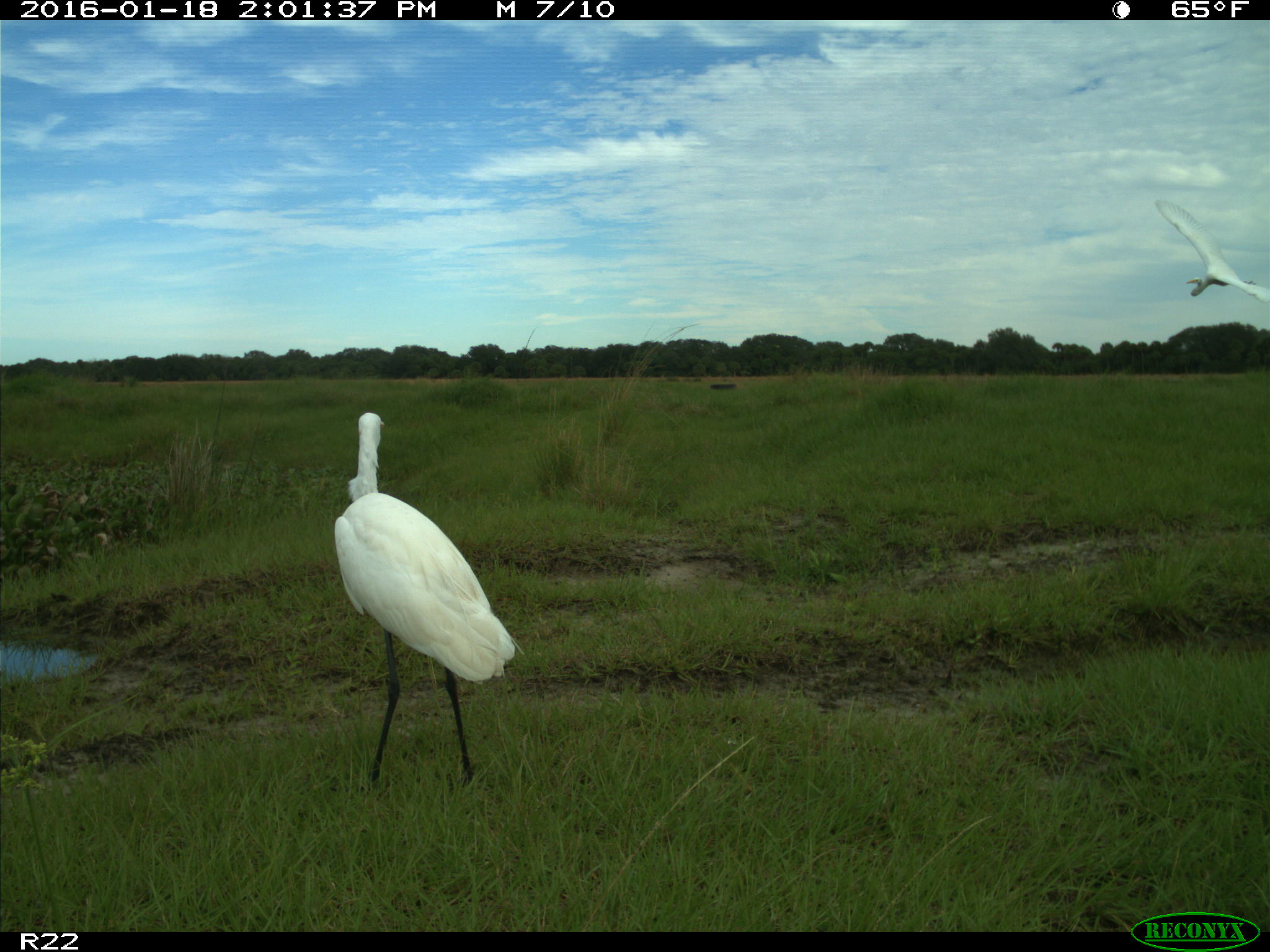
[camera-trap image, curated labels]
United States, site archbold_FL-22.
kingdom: Animalia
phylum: Chordata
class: Aves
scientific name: Aves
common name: birds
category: unidentified bird